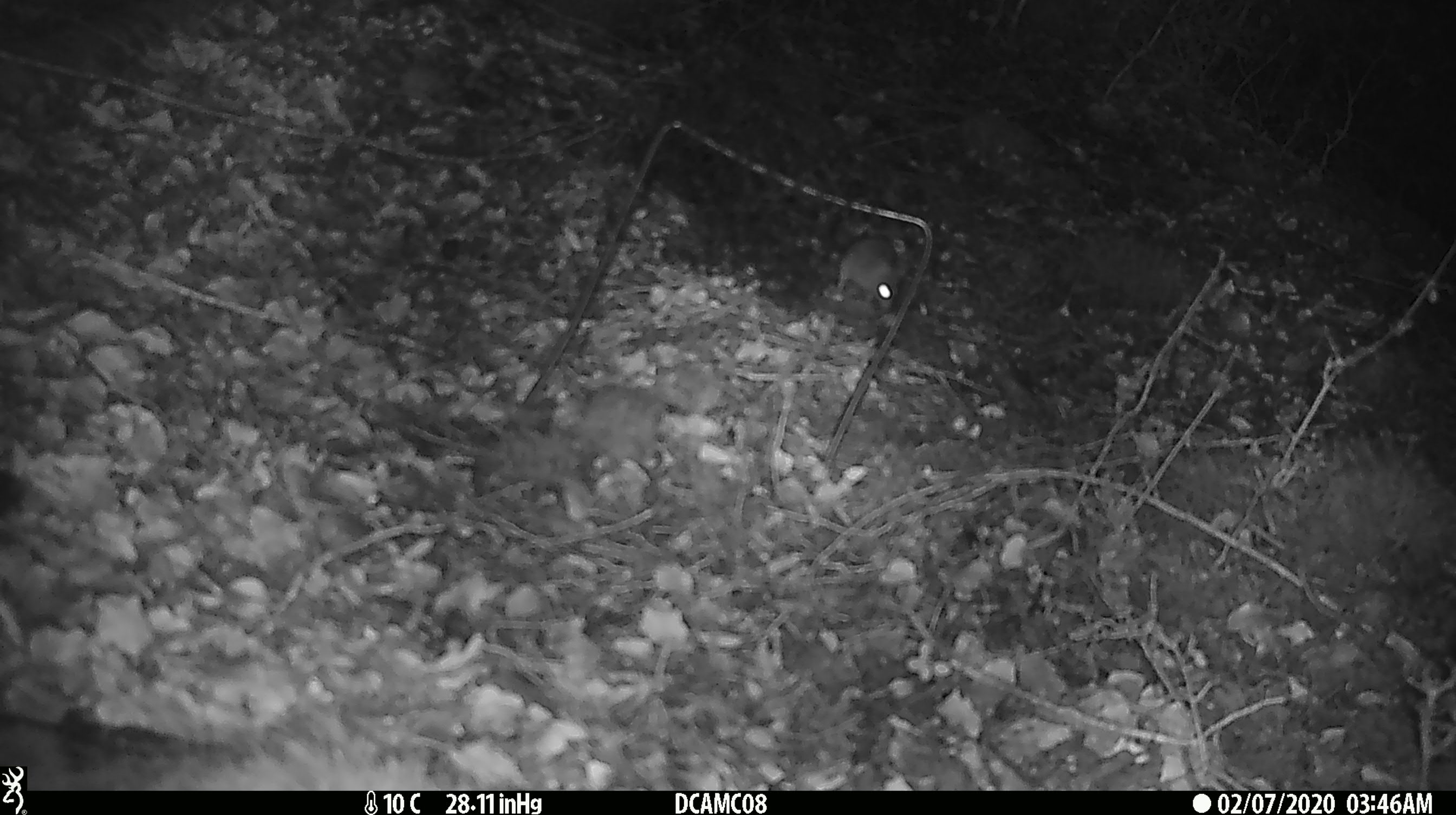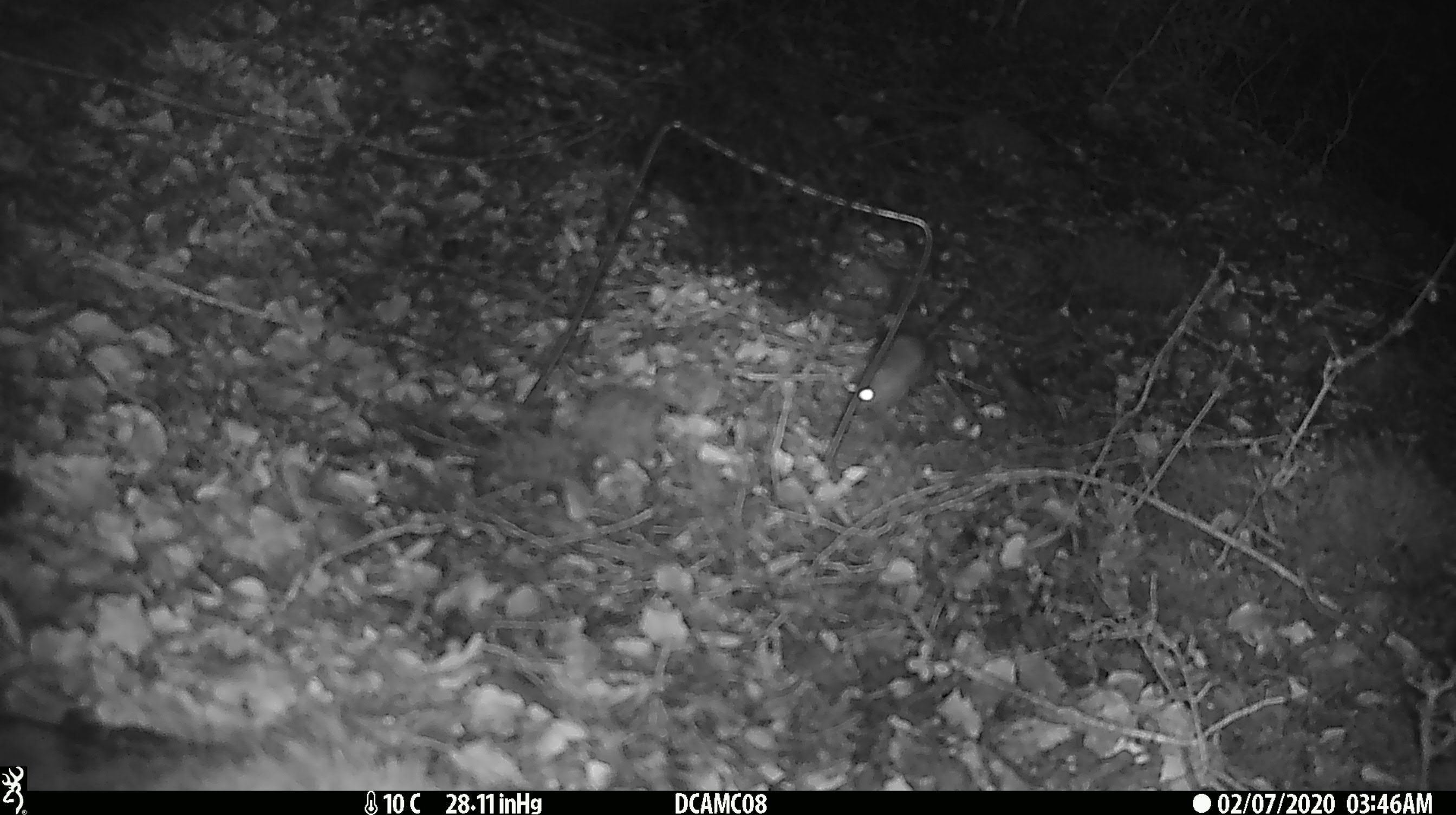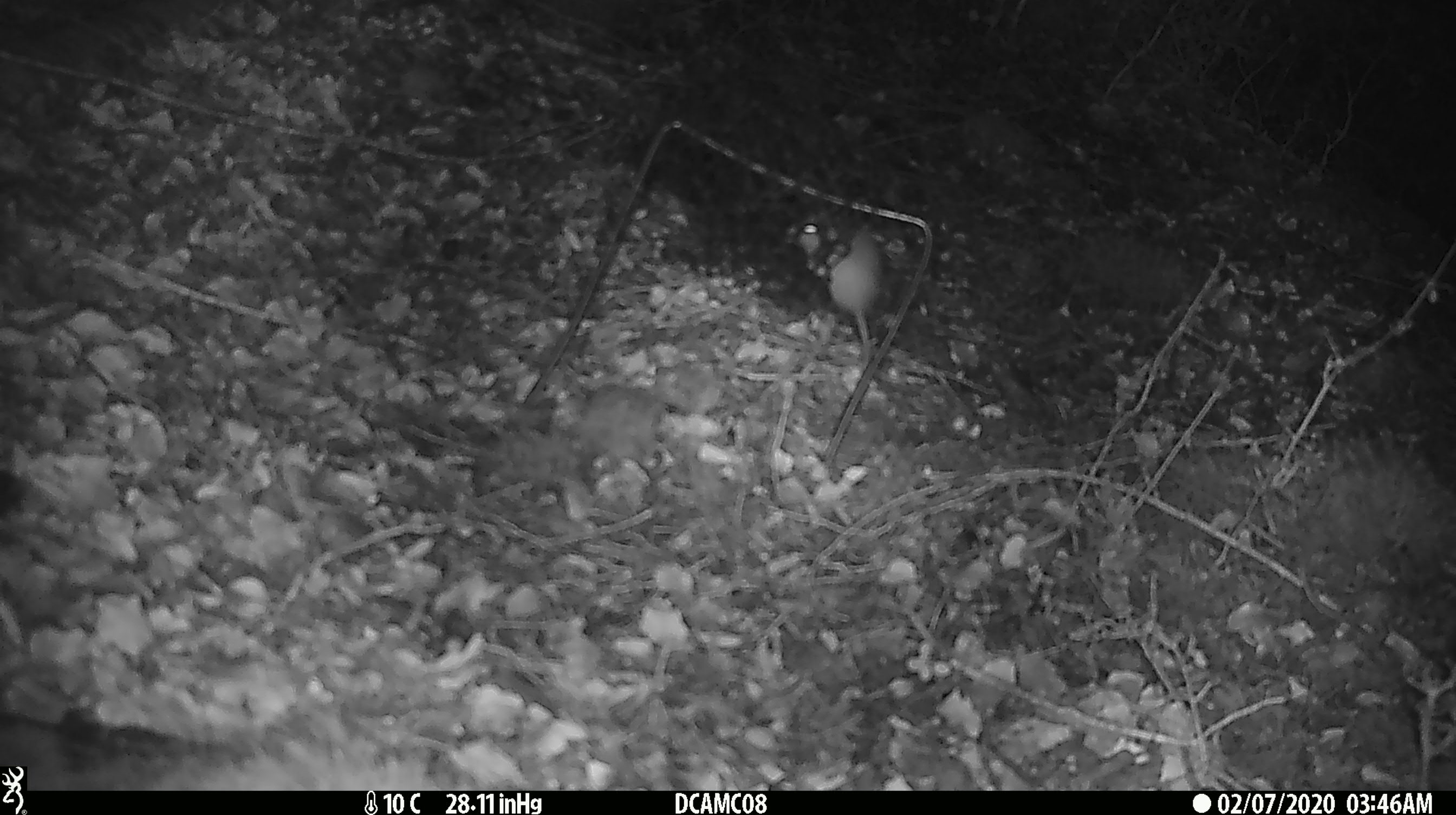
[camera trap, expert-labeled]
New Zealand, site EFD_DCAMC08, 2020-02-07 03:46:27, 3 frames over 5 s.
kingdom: Animalia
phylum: Chordata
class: Mammalia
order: Rodentia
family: Muridae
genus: Mus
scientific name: Mus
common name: mouse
Mouse (Mus).